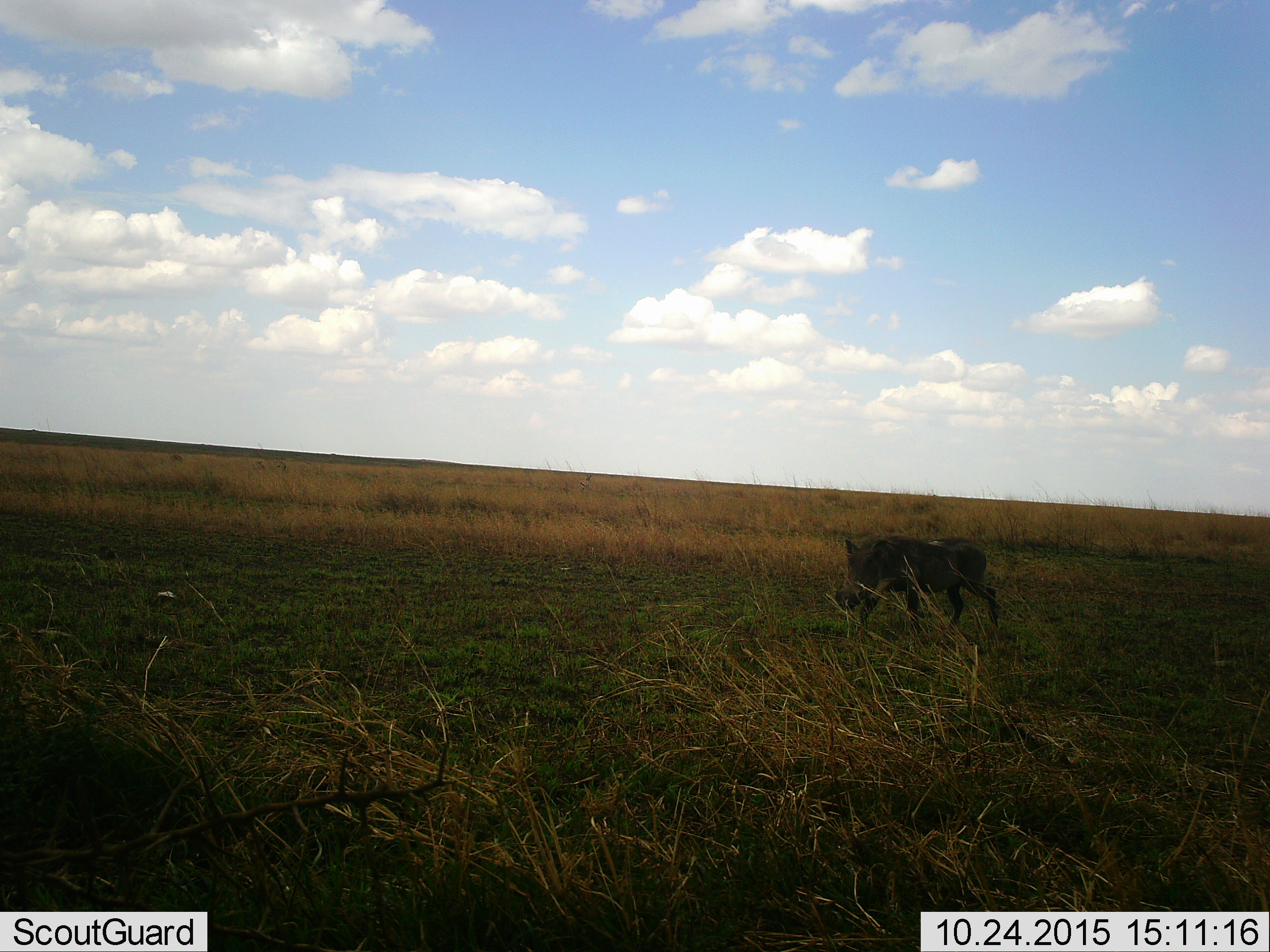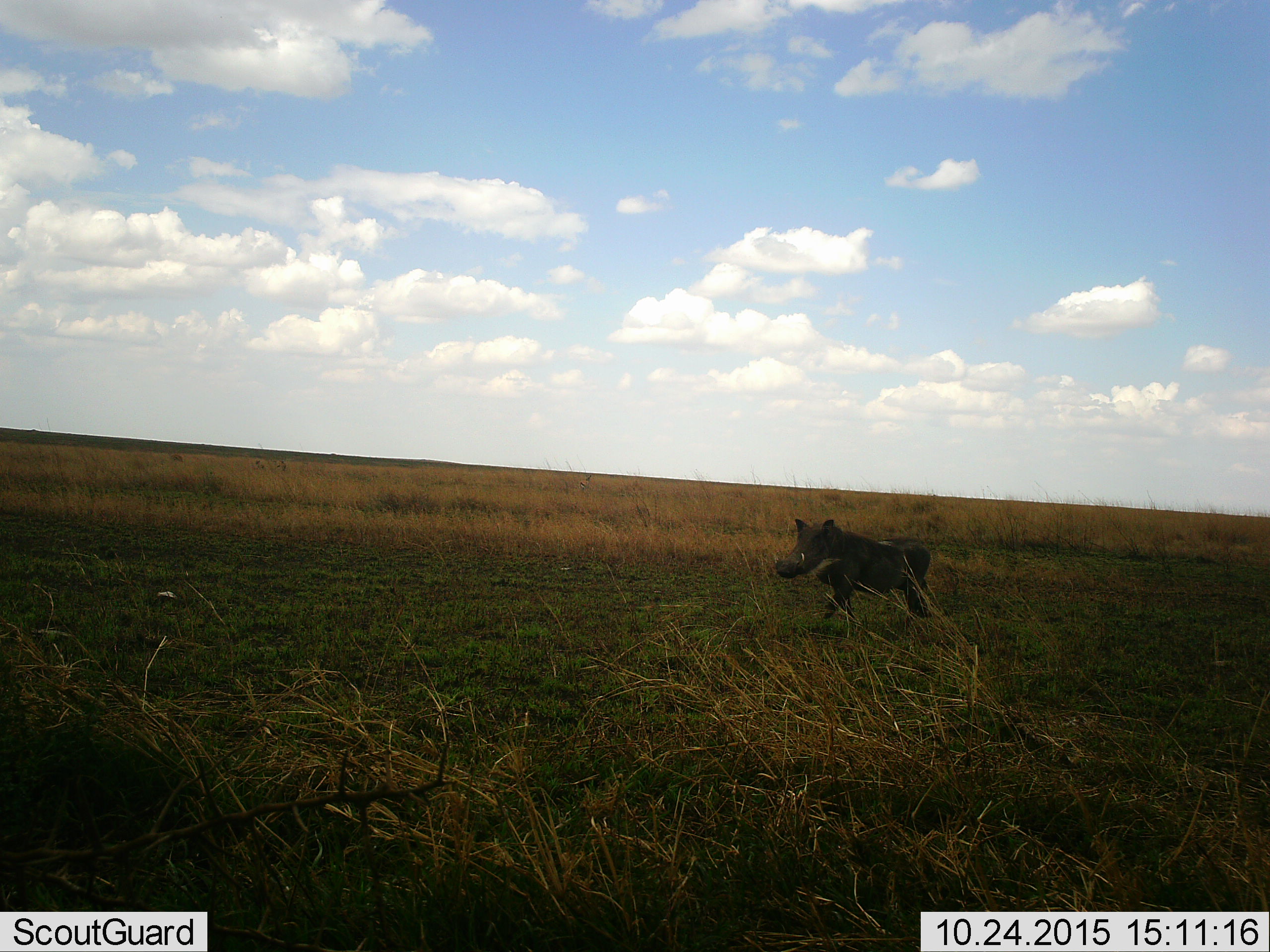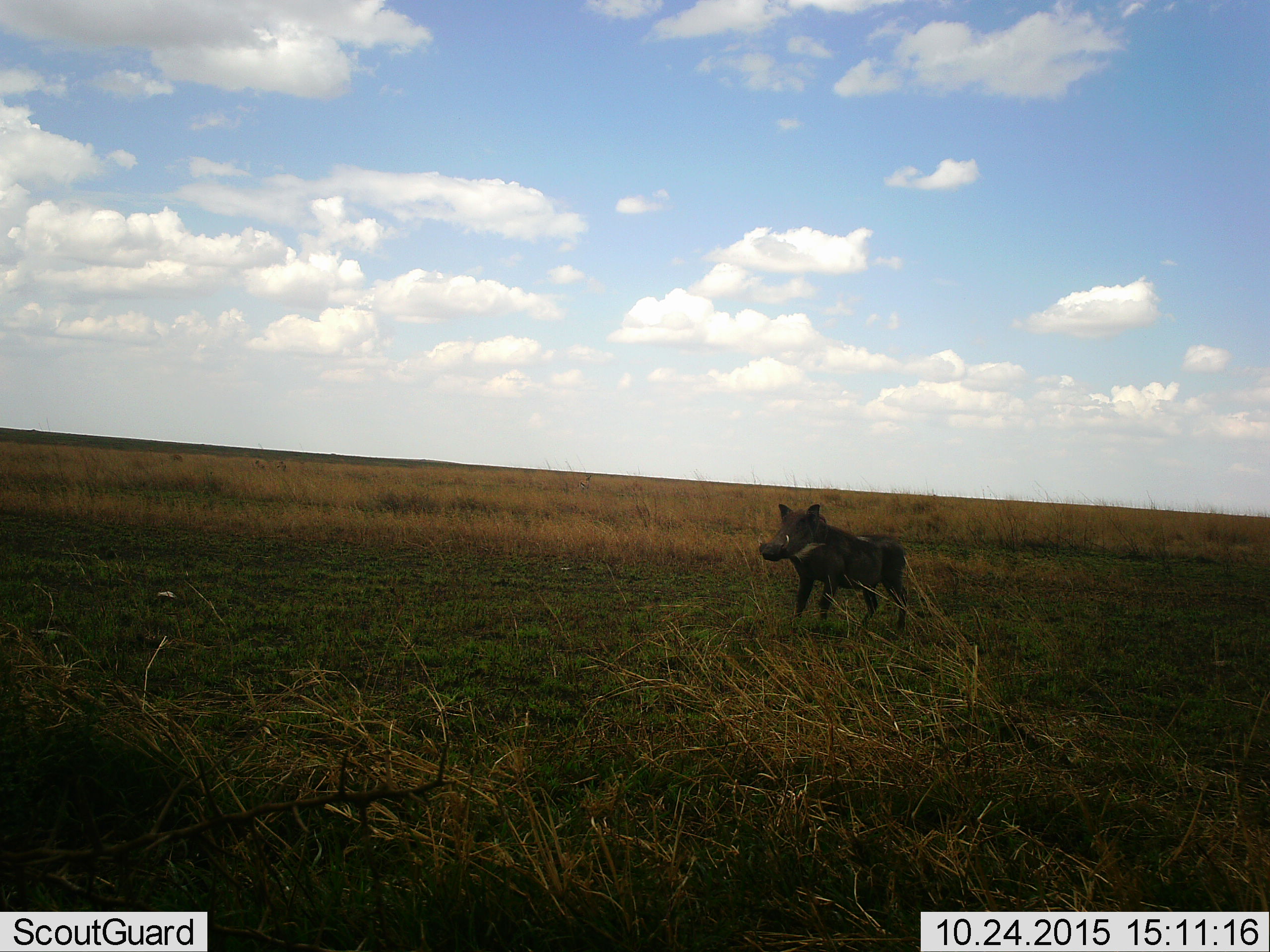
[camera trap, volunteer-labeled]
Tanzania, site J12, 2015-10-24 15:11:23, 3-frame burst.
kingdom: Animalia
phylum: Chordata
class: Mammalia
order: Artiodactyla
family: Suidae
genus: Phacochoerus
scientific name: Phacochoerus africanus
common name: warthog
Warthog (Phacochoerus africanus), count 1. Behavior (volunteer vote fractions): standing 10%, resting 0%, moving 100%, interacting 0%. Young present (vote fraction): 0%. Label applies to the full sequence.